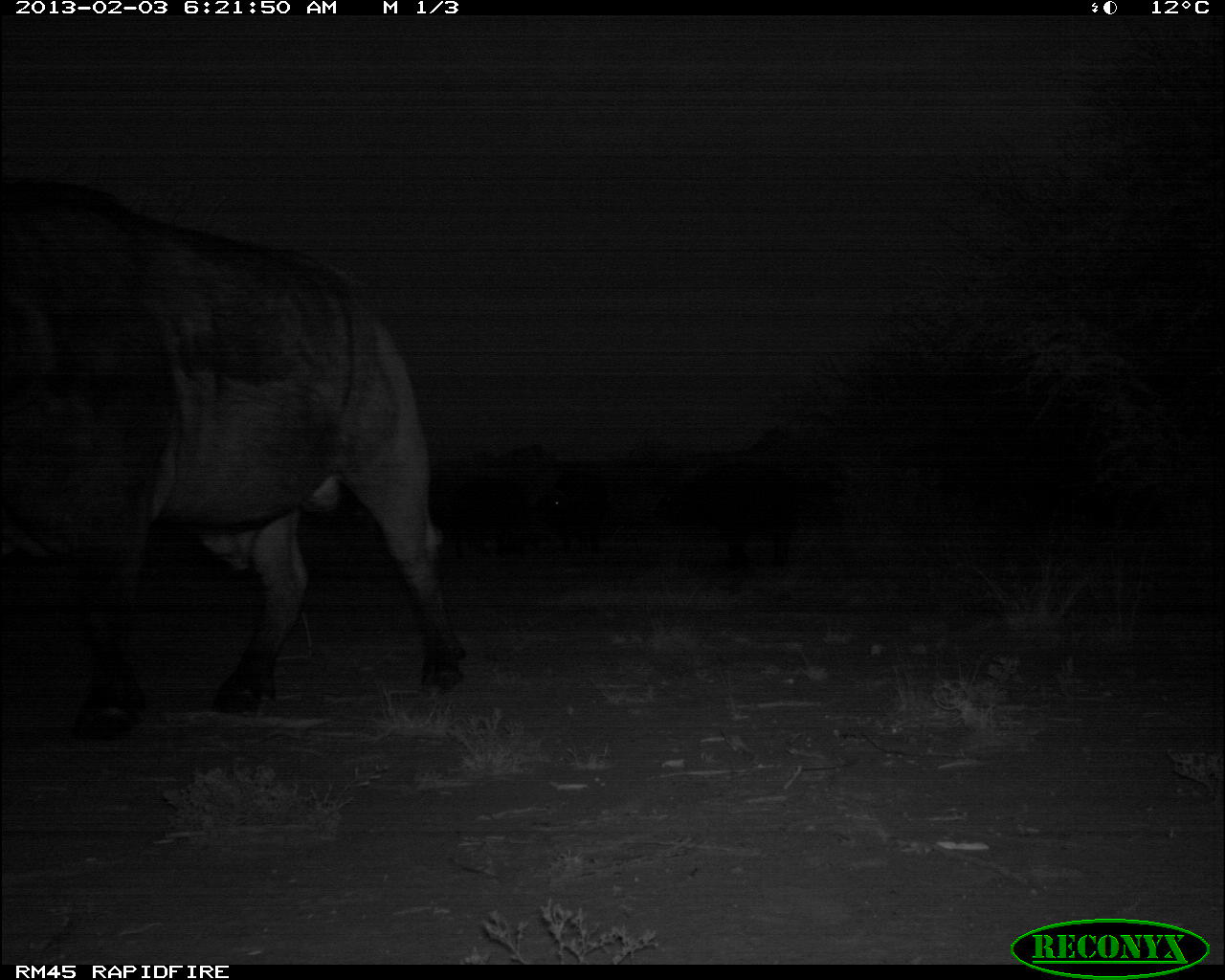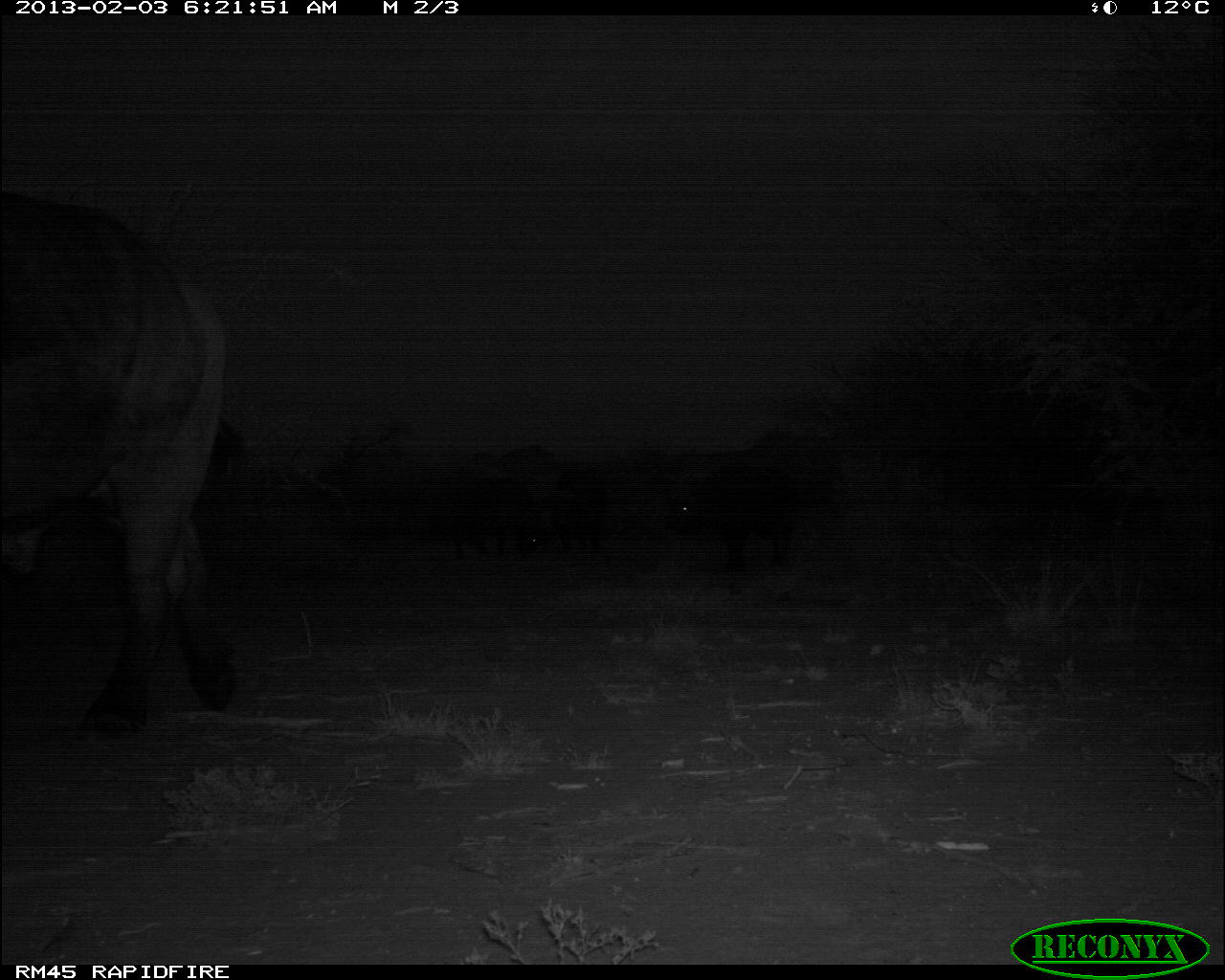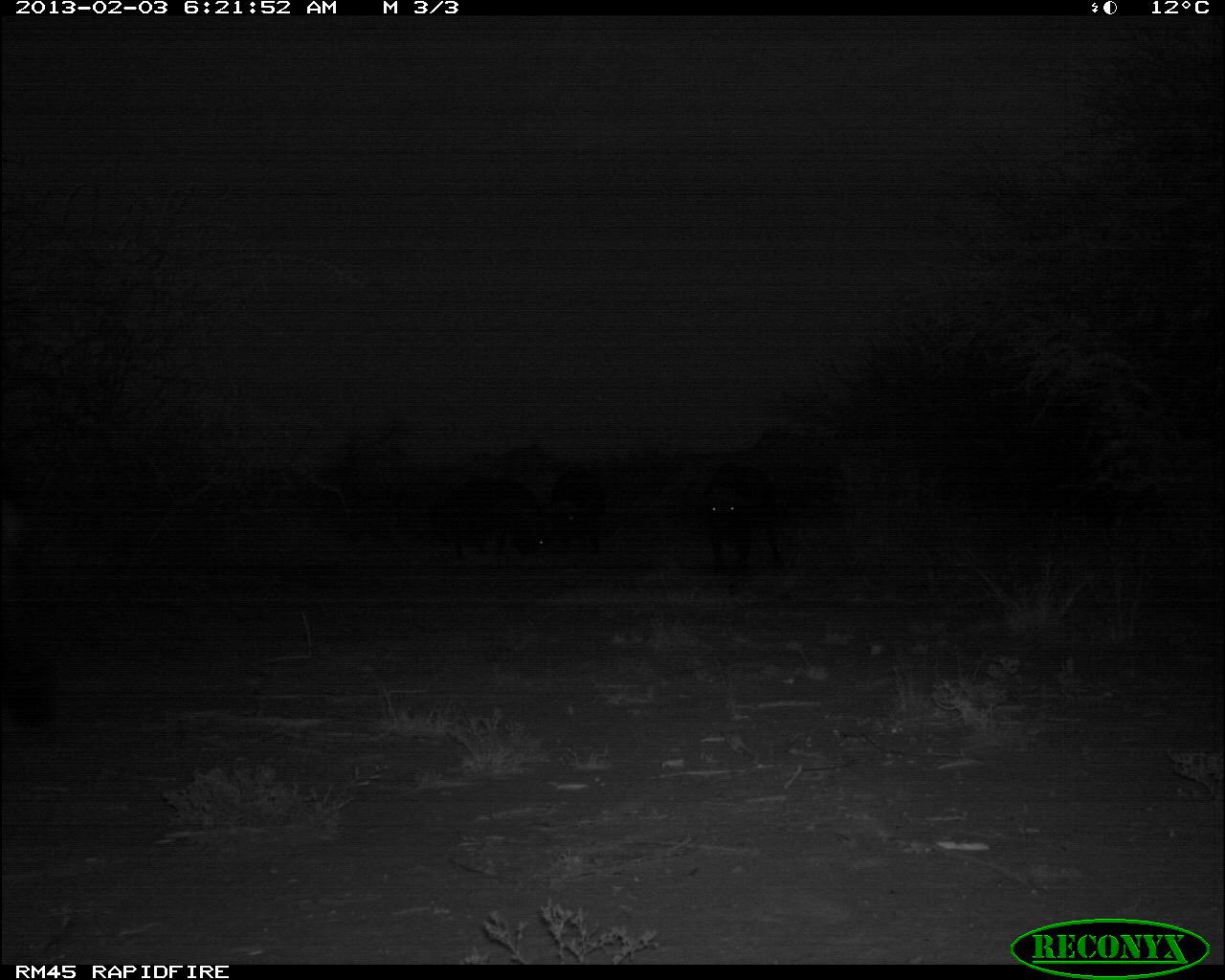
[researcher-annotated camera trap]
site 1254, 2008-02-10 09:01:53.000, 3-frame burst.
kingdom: Animalia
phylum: Chordata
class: Mammalia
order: Artiodactyla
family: Bovidae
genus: Aepyceros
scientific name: Aepyceros melampus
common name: impala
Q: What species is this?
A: Aepyceros melampus (impala).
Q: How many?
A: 4.